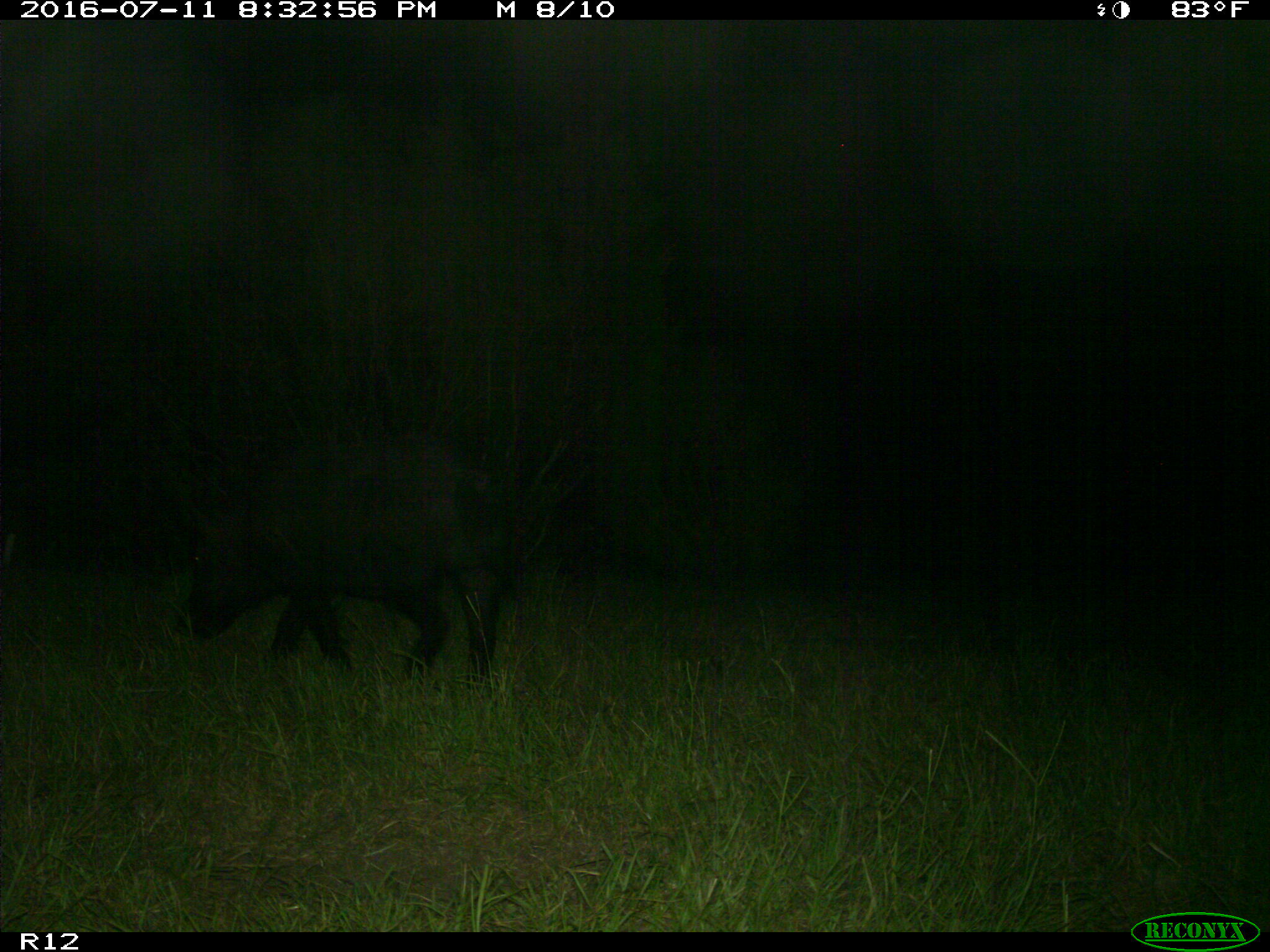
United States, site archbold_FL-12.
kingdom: Animalia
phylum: Chordata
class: Mammalia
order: Artiodactyla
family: Suidae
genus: Sus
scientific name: Sus scrofa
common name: wild boar